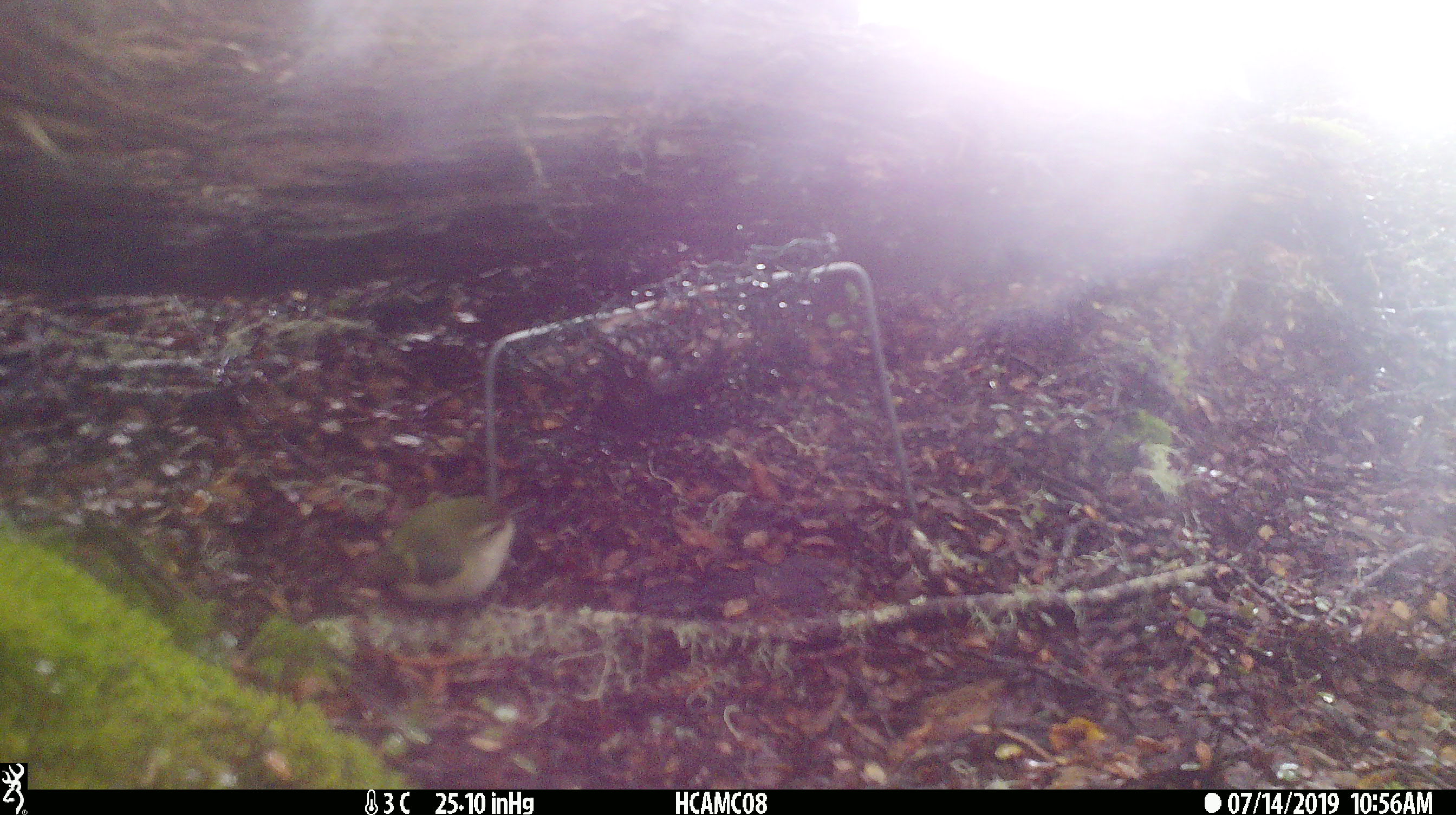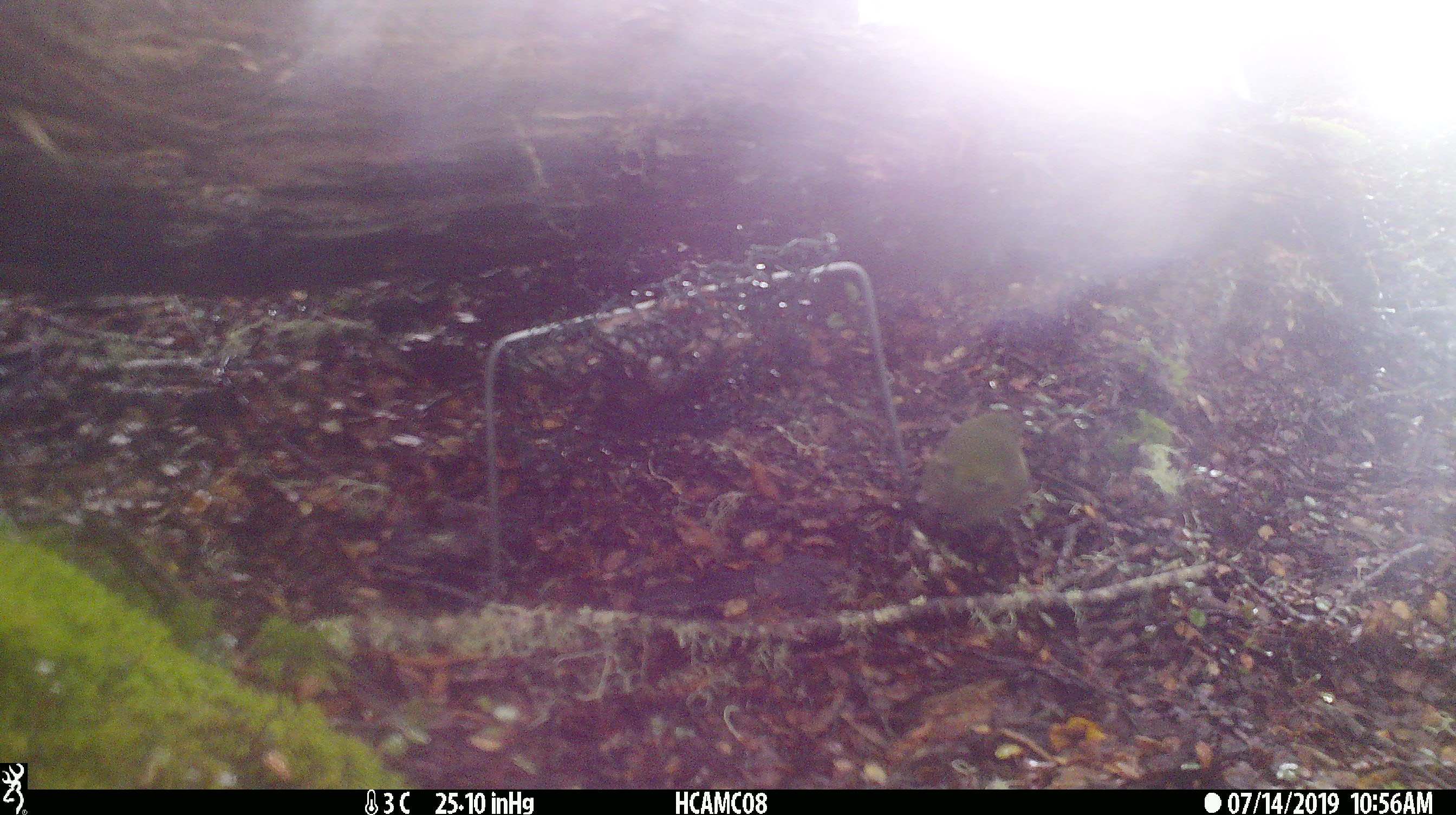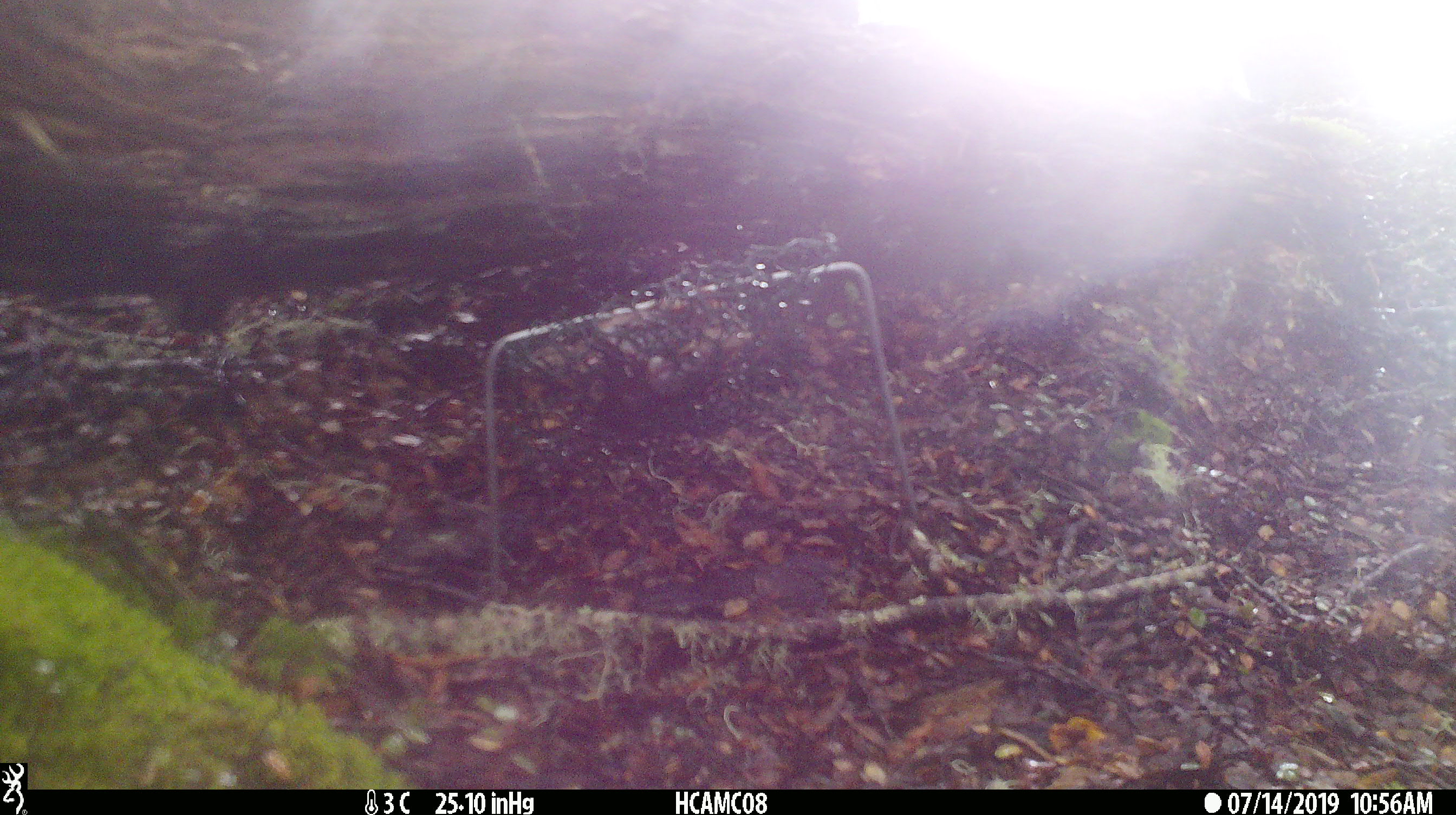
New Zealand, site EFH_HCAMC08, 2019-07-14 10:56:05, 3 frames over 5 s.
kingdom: Animalia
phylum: Chordata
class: Aves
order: Passeriformes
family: Acanthisittidae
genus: Acanthisitta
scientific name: Acanthisitta chloris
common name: rifleman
Rifleman (Acanthisitta chloris).